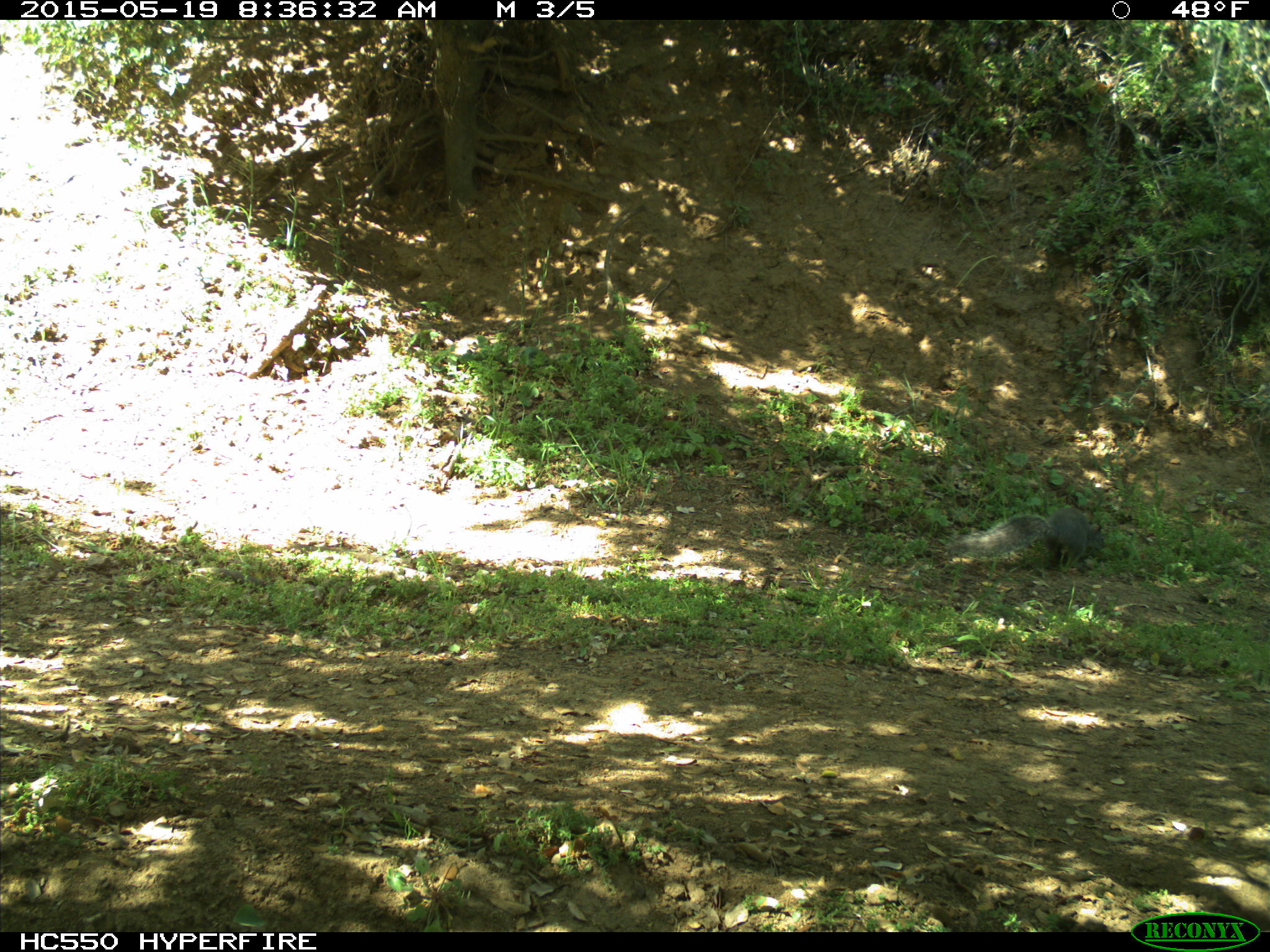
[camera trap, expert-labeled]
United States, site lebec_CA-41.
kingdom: Animalia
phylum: Chordata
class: Mammalia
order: Rodentia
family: Sciuridae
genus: Sciurus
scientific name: Sciurus carolinensis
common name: eastern gray squirrel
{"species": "Sciurus carolinensis (eastern gray squirrel)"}